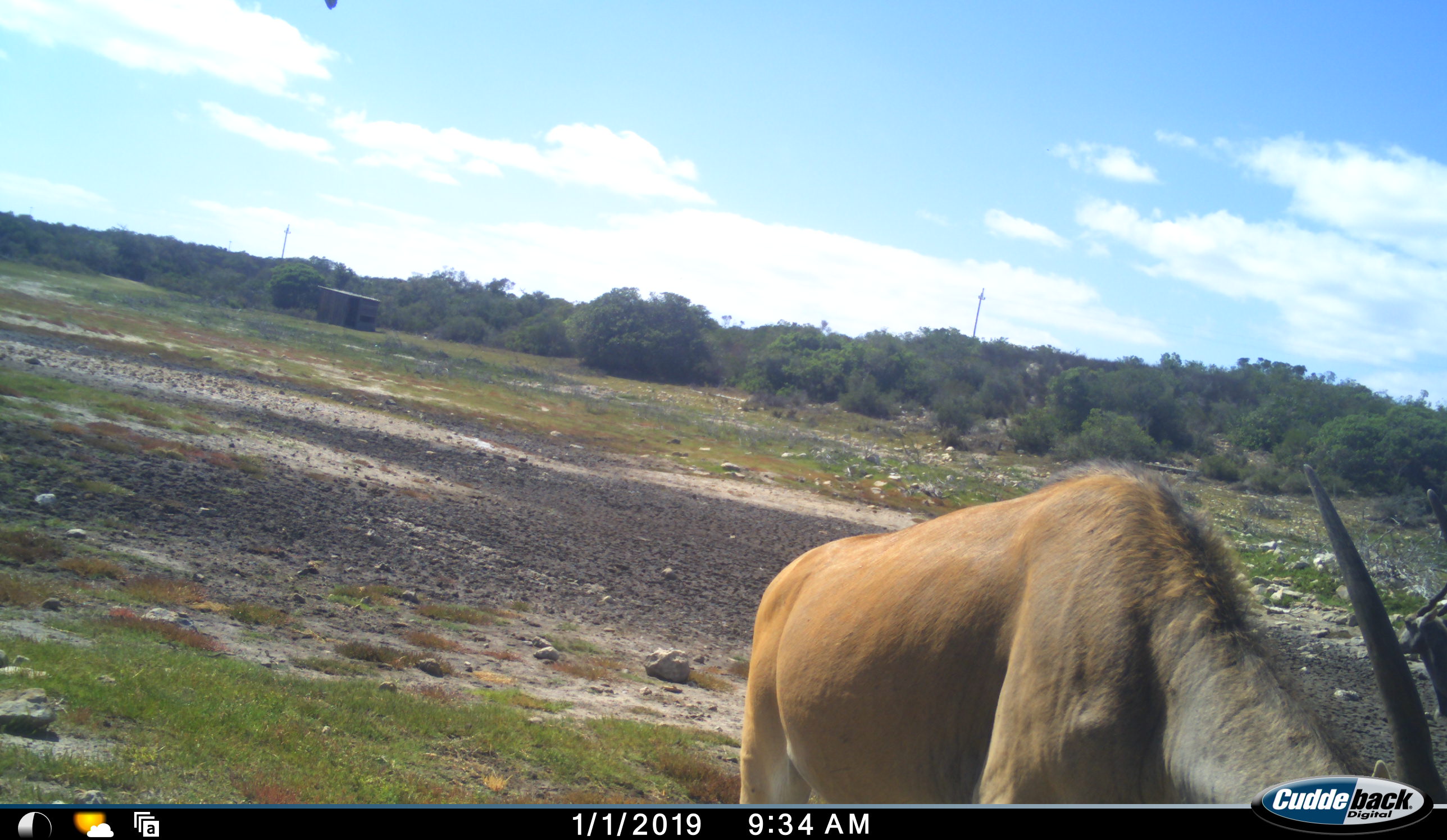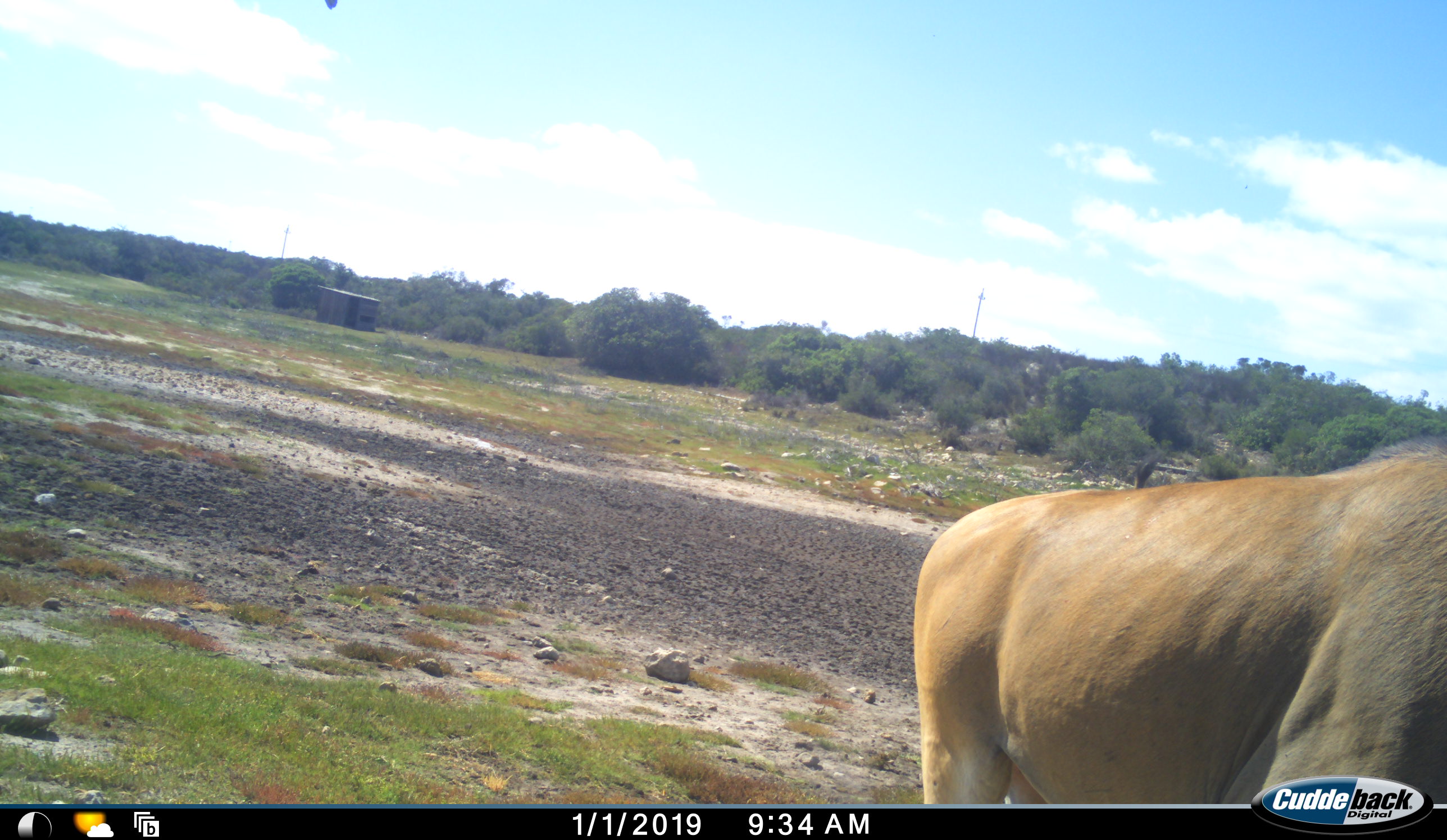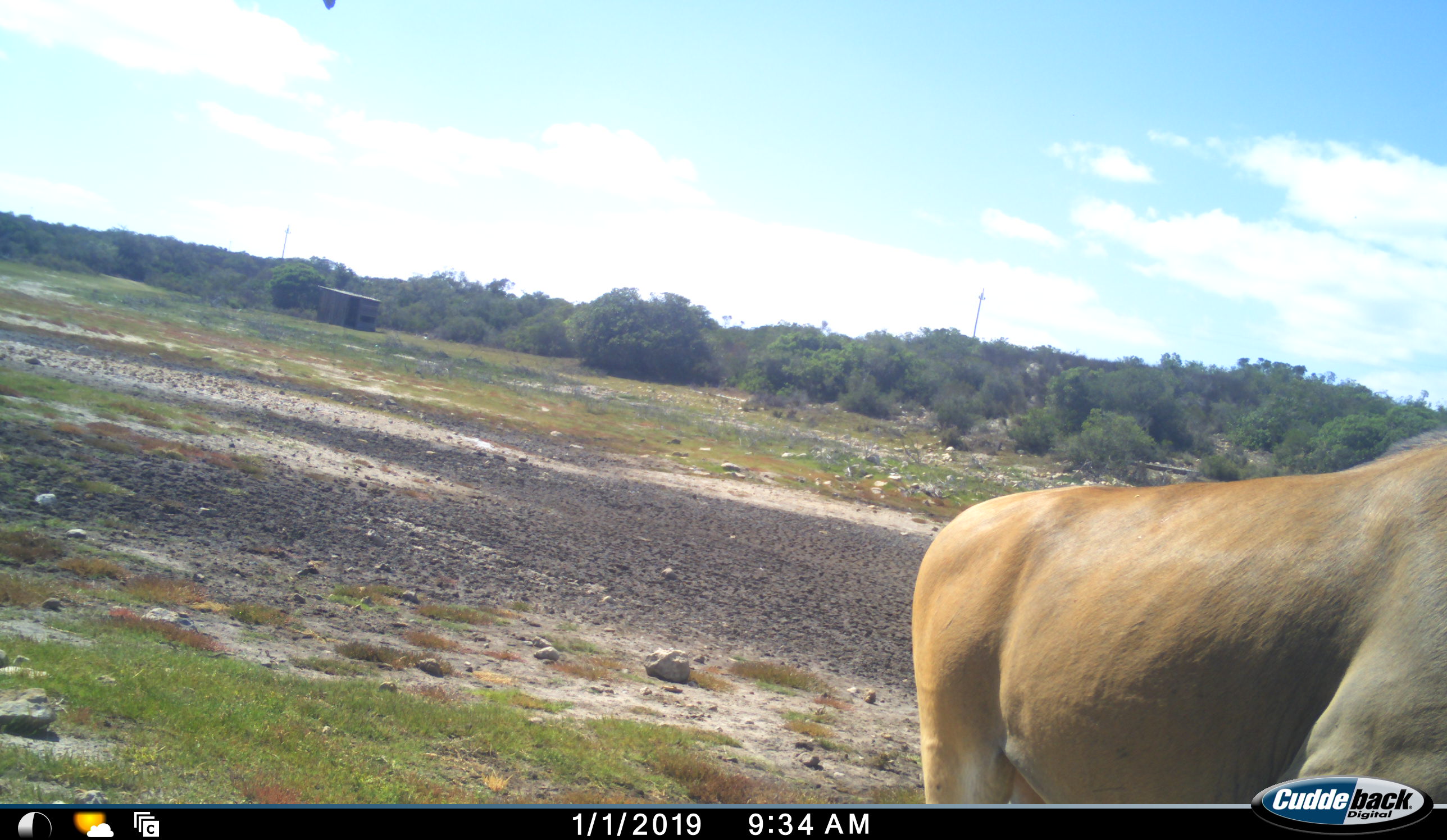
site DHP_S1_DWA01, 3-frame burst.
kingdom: Animalia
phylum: Chordata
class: Mammalia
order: Artiodactyla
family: Bovidae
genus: Tragelaphus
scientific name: Tragelaphus oryx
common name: eland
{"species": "eland (Tragelaphus oryx)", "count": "1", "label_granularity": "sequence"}